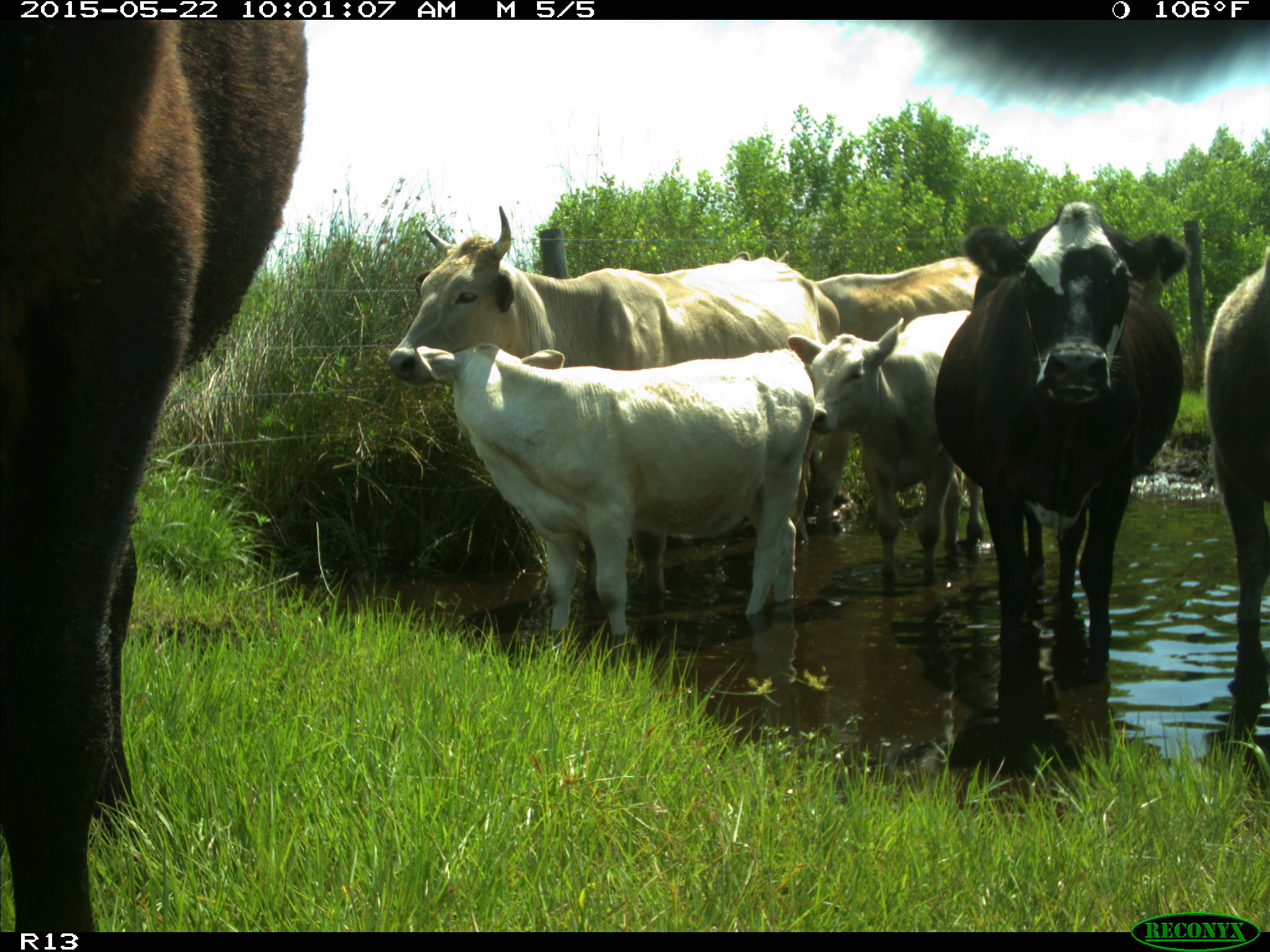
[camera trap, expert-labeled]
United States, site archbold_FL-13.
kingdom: Animalia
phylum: Chordata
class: Mammalia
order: Artiodactyla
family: Bovidae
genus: Bos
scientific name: Bos taurus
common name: domestic cow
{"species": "Bos taurus (domestic cow)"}